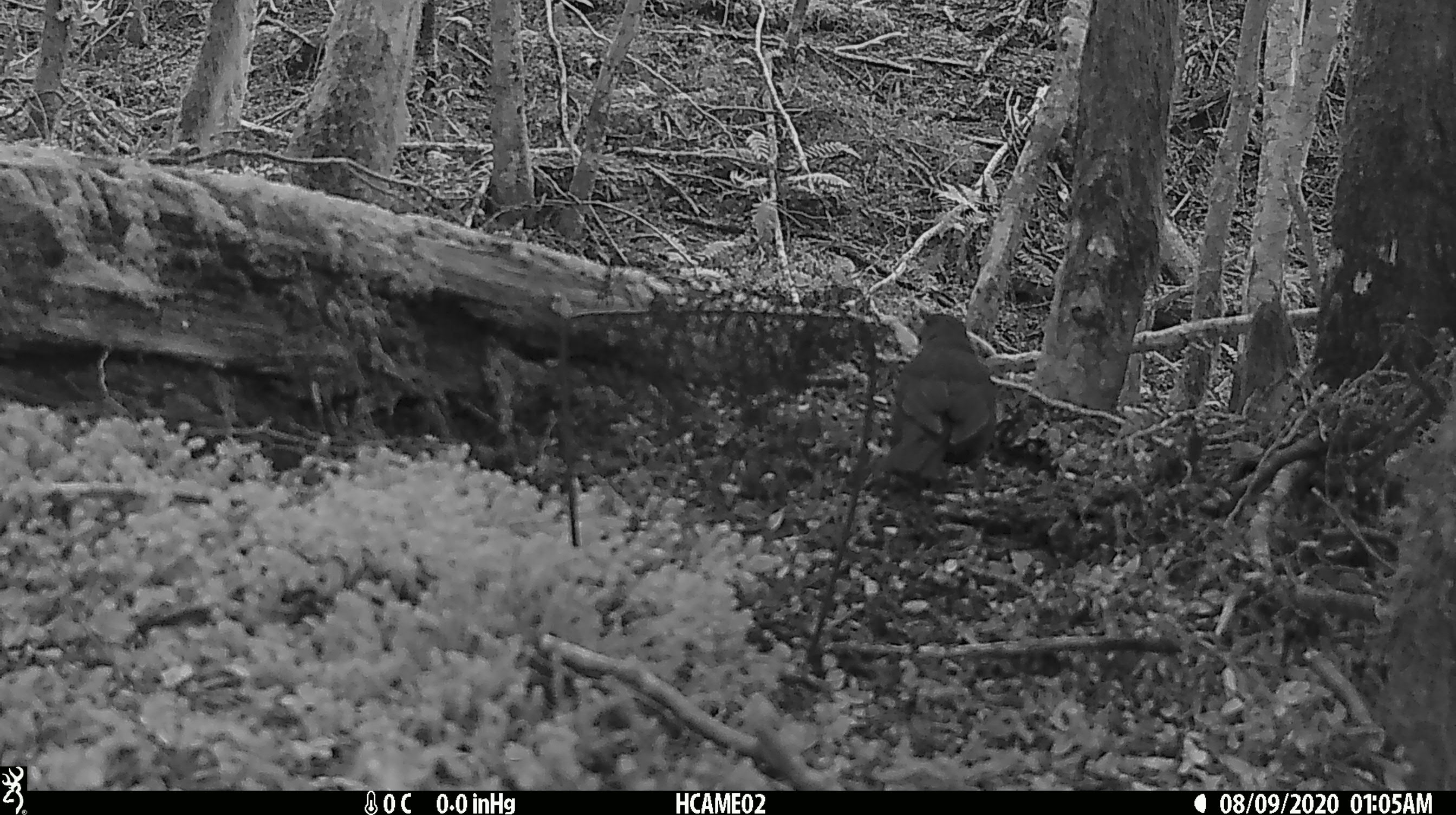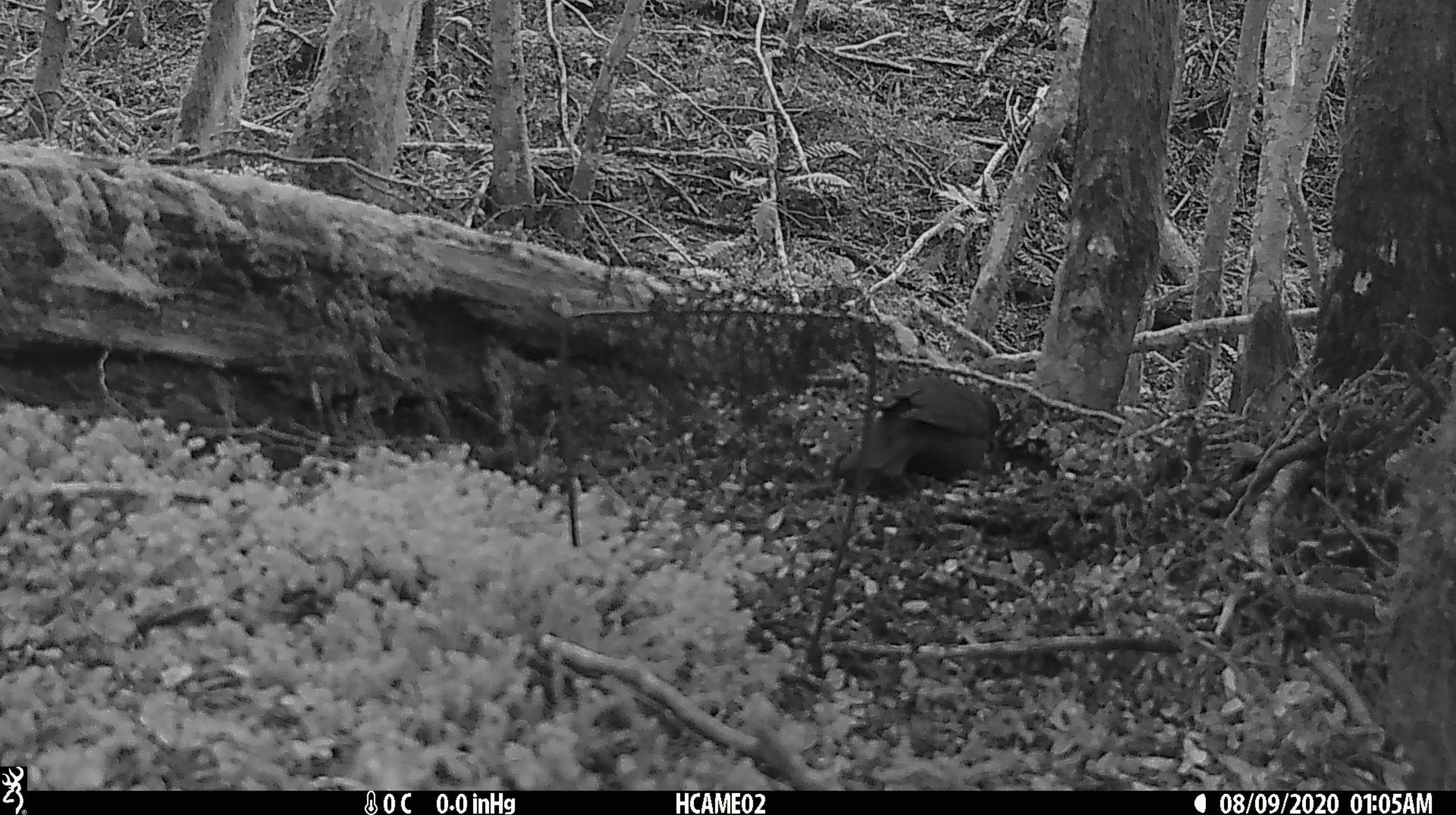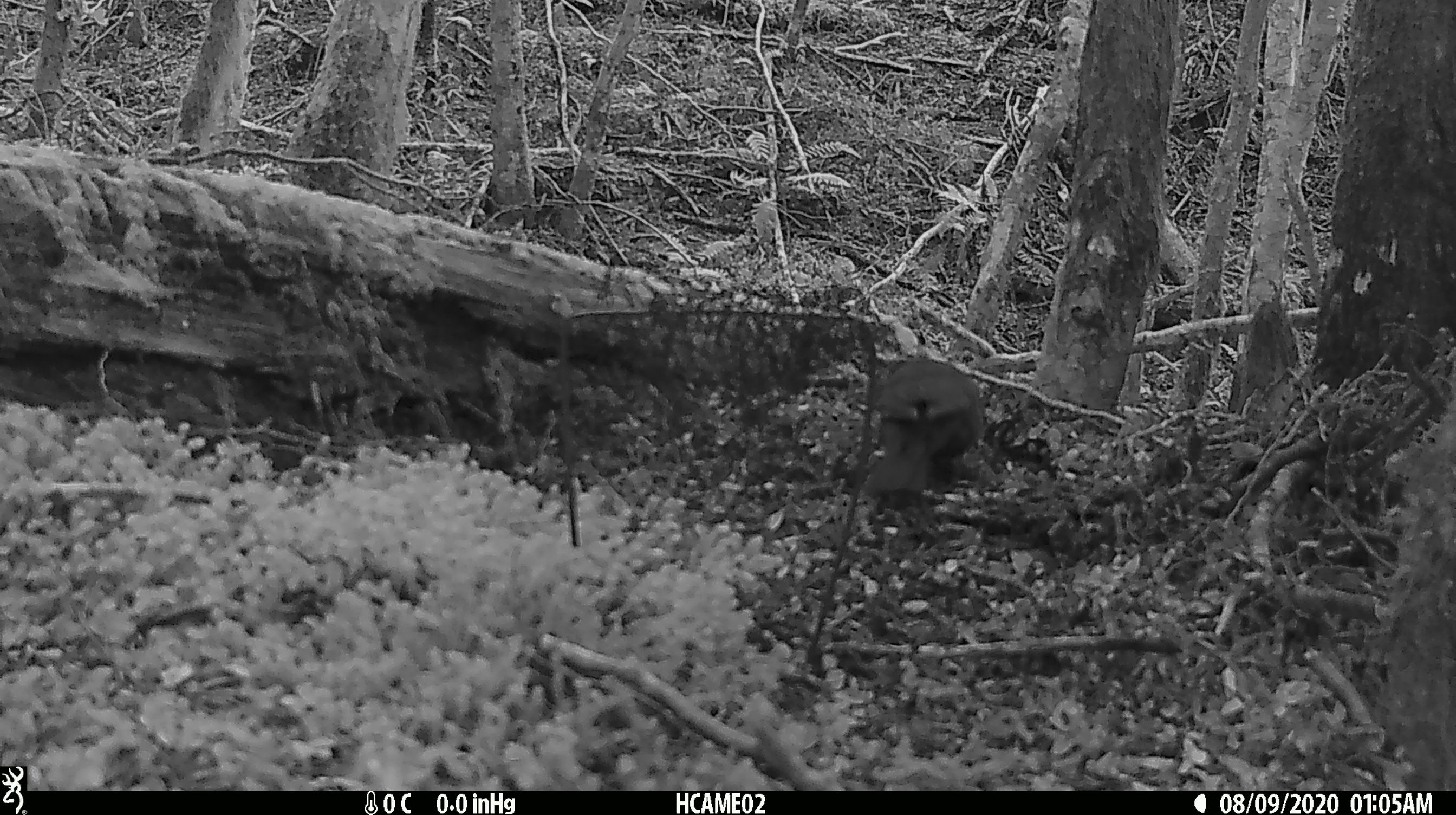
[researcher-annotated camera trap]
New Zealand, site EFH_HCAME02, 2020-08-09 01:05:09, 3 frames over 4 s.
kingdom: Animalia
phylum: Chordata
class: Aves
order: Passeriformes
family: Turdidae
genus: Turdus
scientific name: Turdus merula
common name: eurasian blackbird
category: blackbird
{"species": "blackbird (eurasian blackbird) (Turdus merula)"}